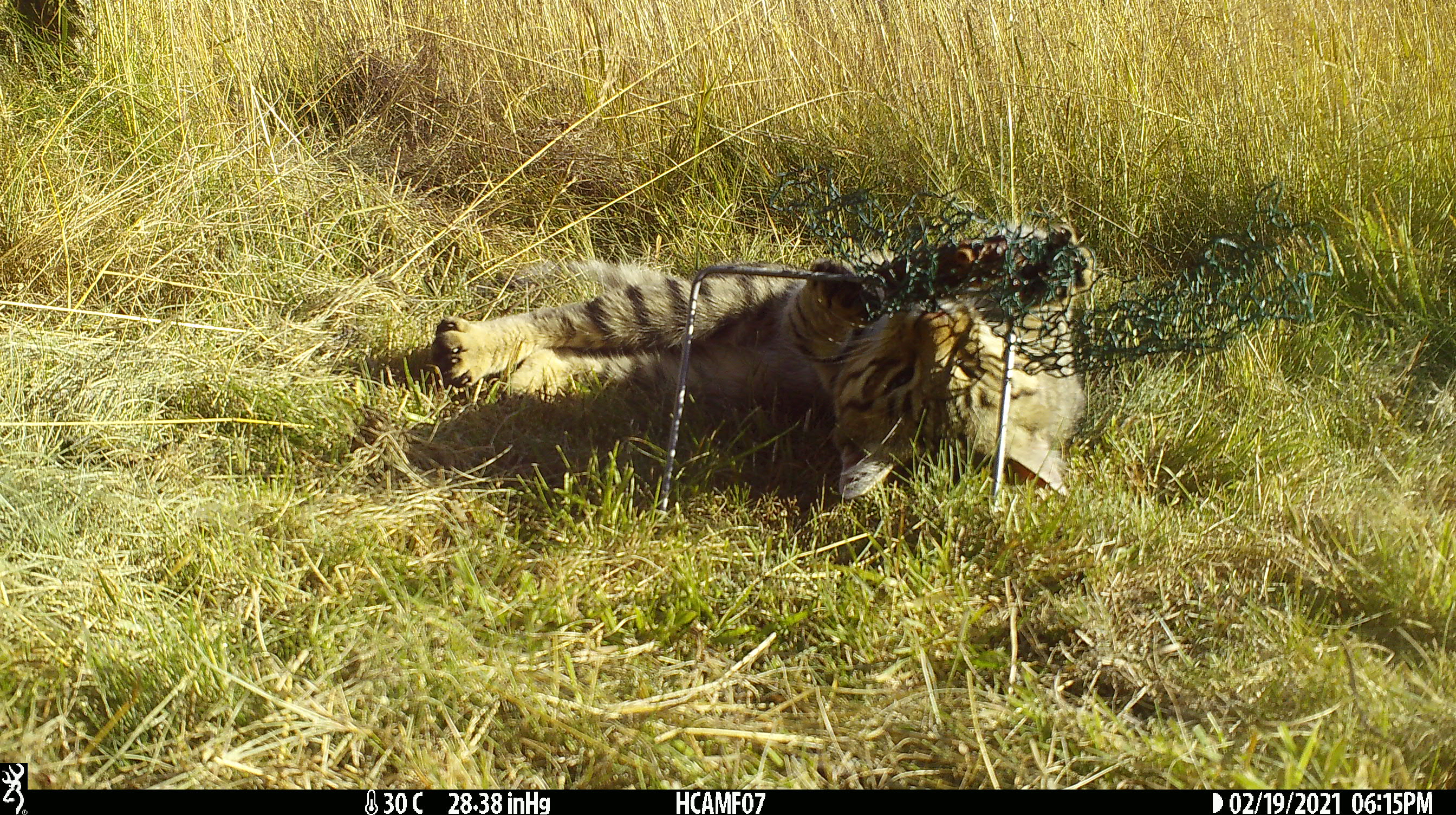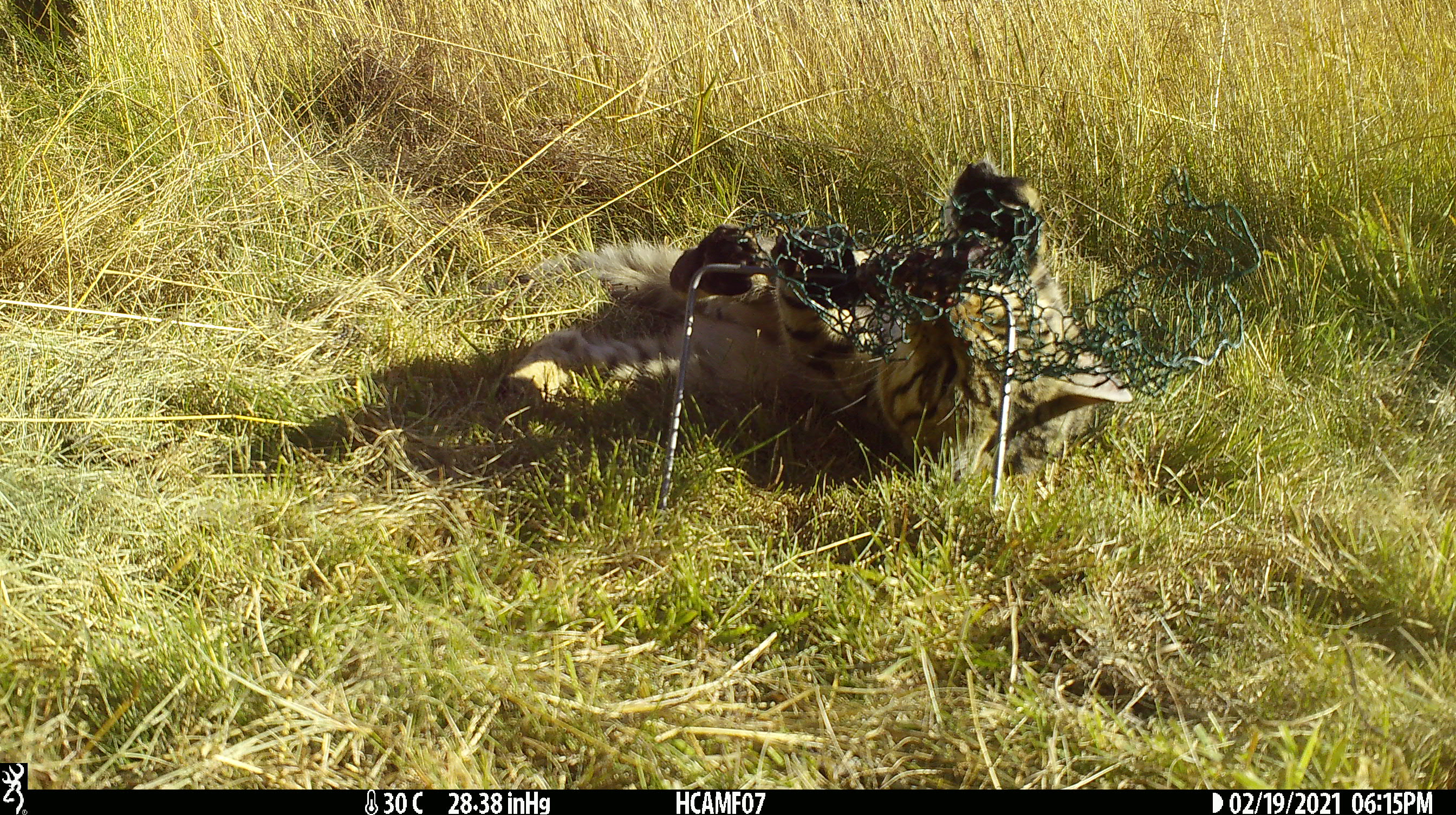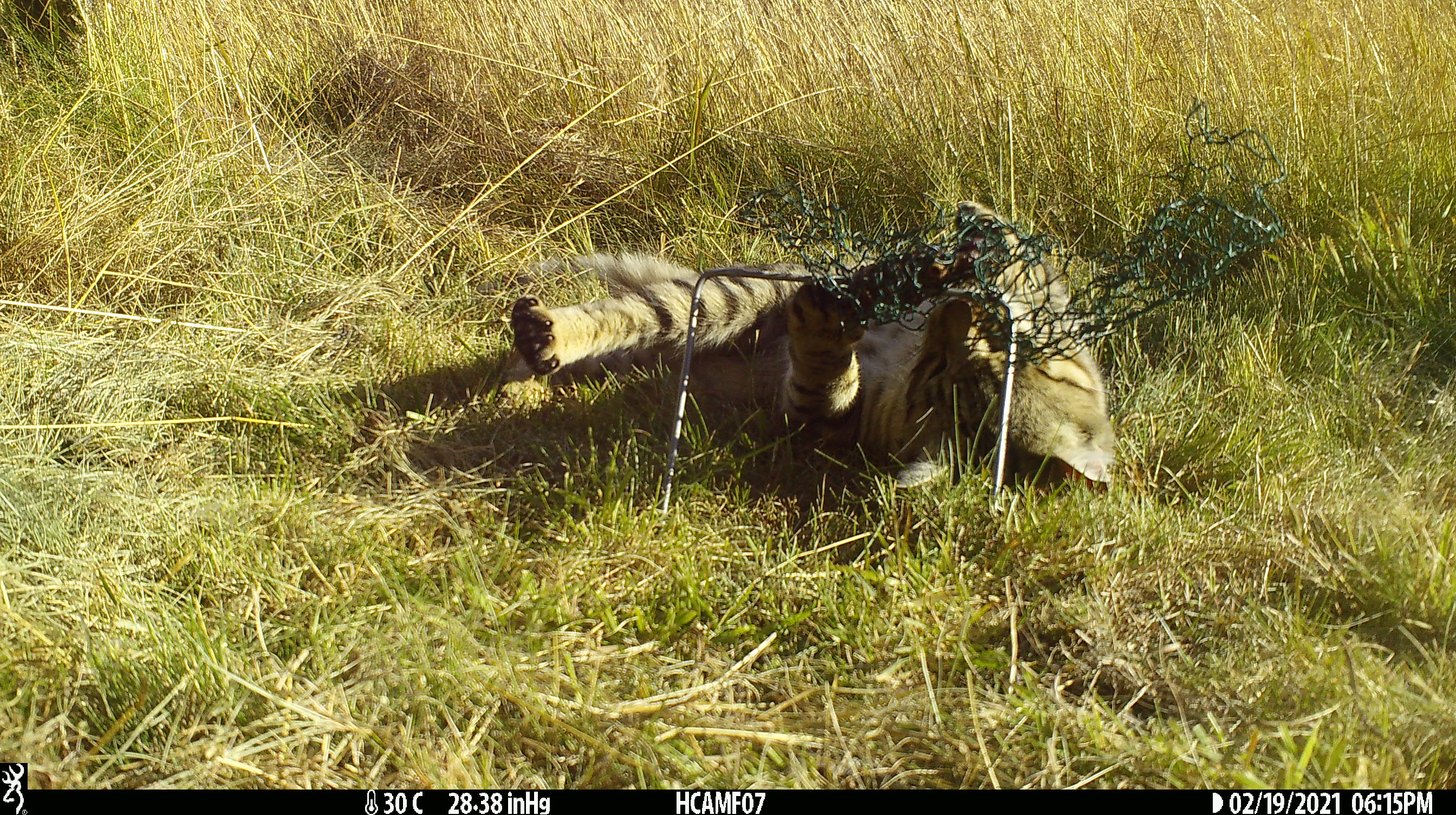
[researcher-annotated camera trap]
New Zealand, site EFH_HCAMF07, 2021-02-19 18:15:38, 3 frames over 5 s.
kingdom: Animalia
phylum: Chordata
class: Mammalia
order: Carnivora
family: Felidae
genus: Felis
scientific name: Felis catus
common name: domestic cat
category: cat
Cat (domestic cat) (Felis catus).